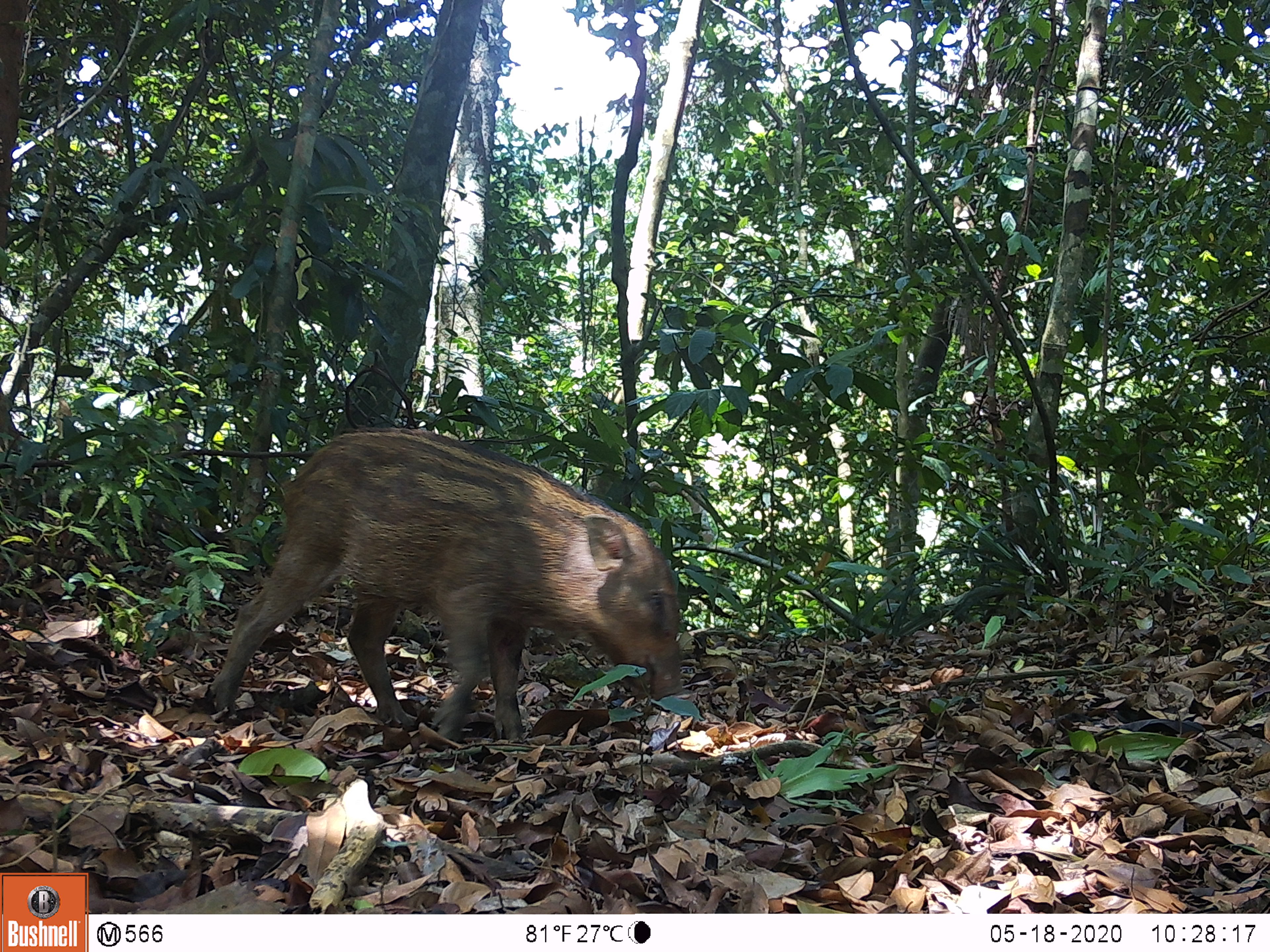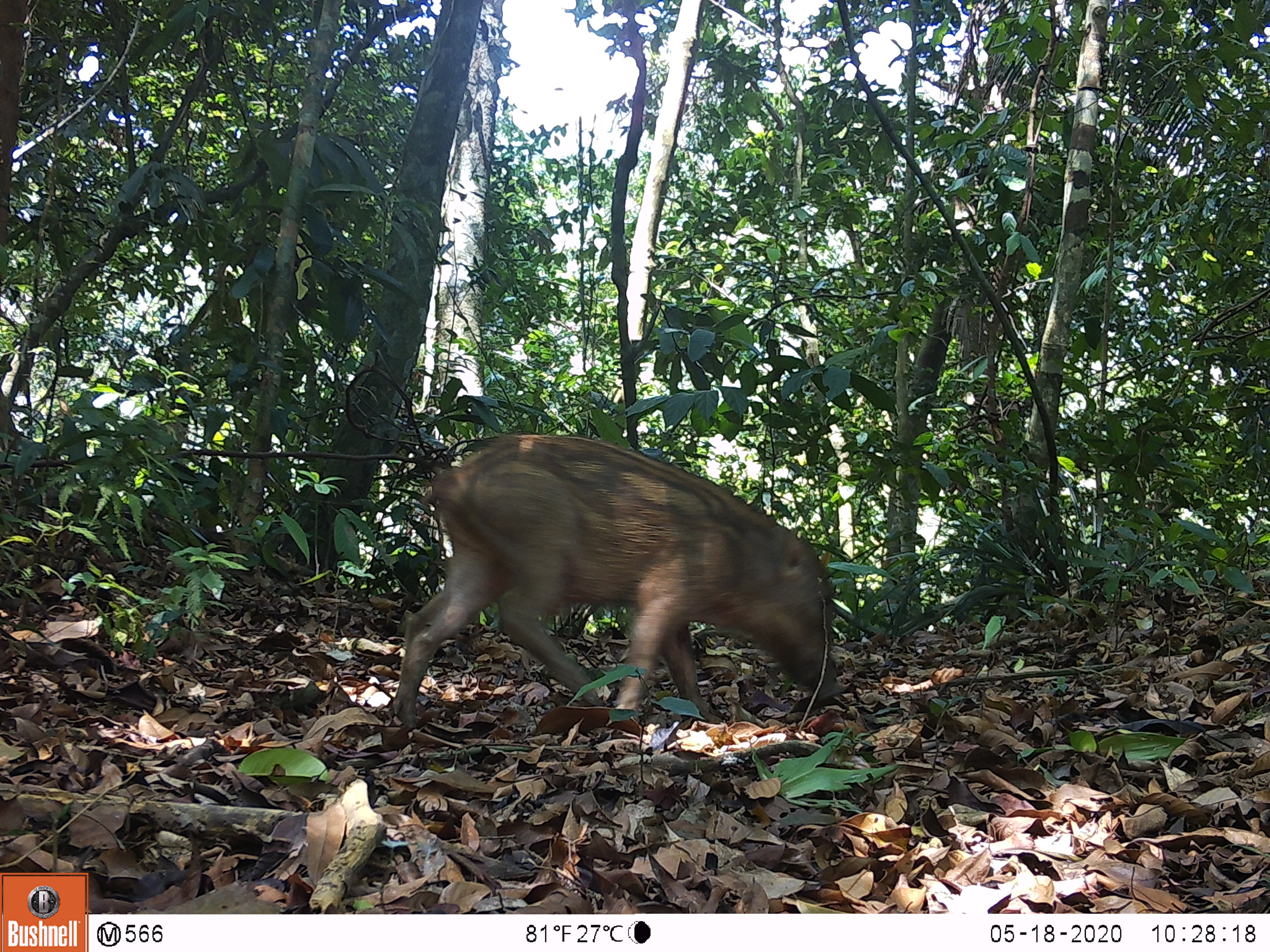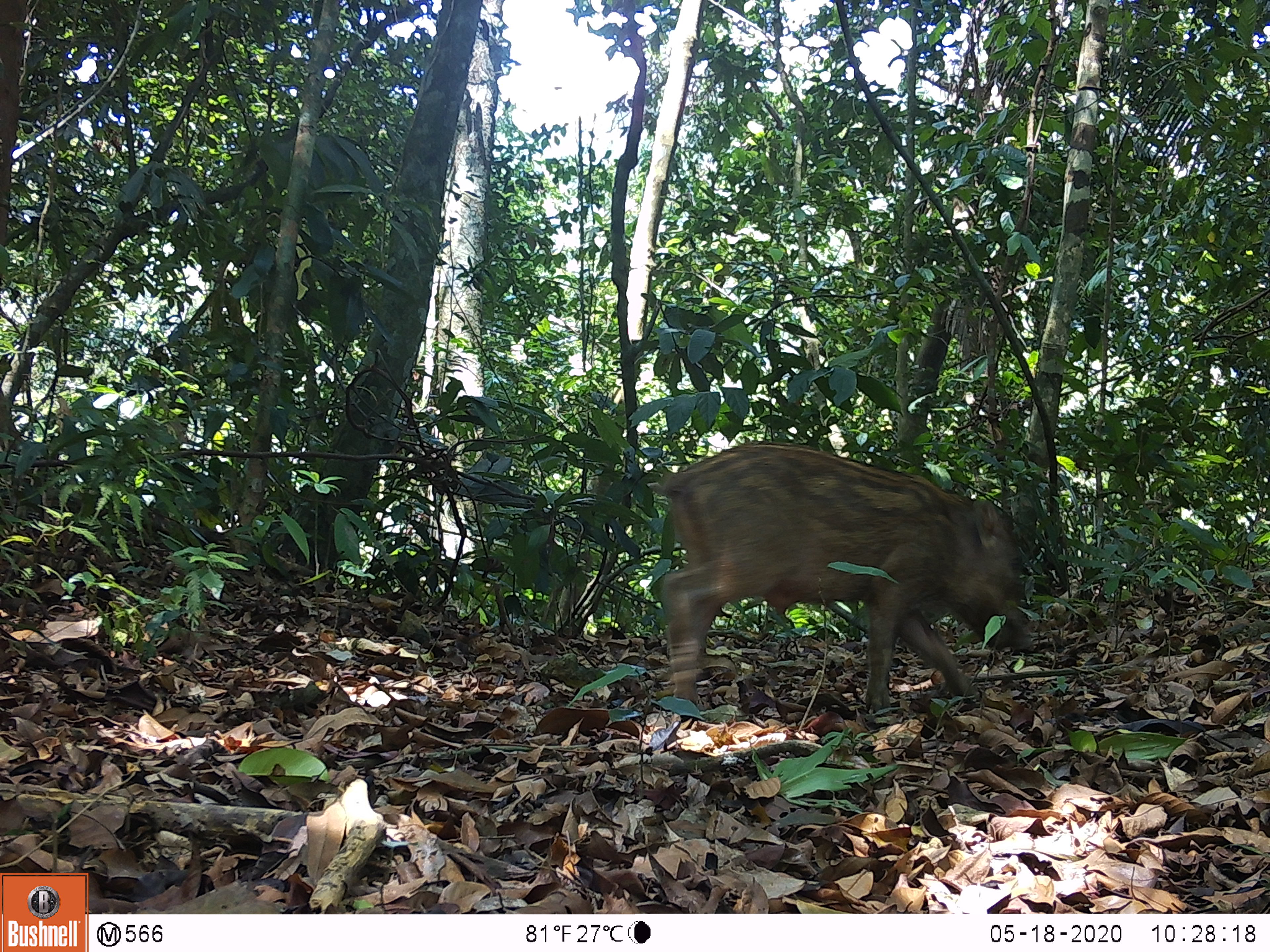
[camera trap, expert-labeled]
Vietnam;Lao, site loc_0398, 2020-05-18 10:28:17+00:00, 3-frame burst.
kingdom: Animalia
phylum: Chordata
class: Mammalia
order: Artiodactyla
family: Suidae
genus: Sus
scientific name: Sus scrofa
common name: eurasian wild pig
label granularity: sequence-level